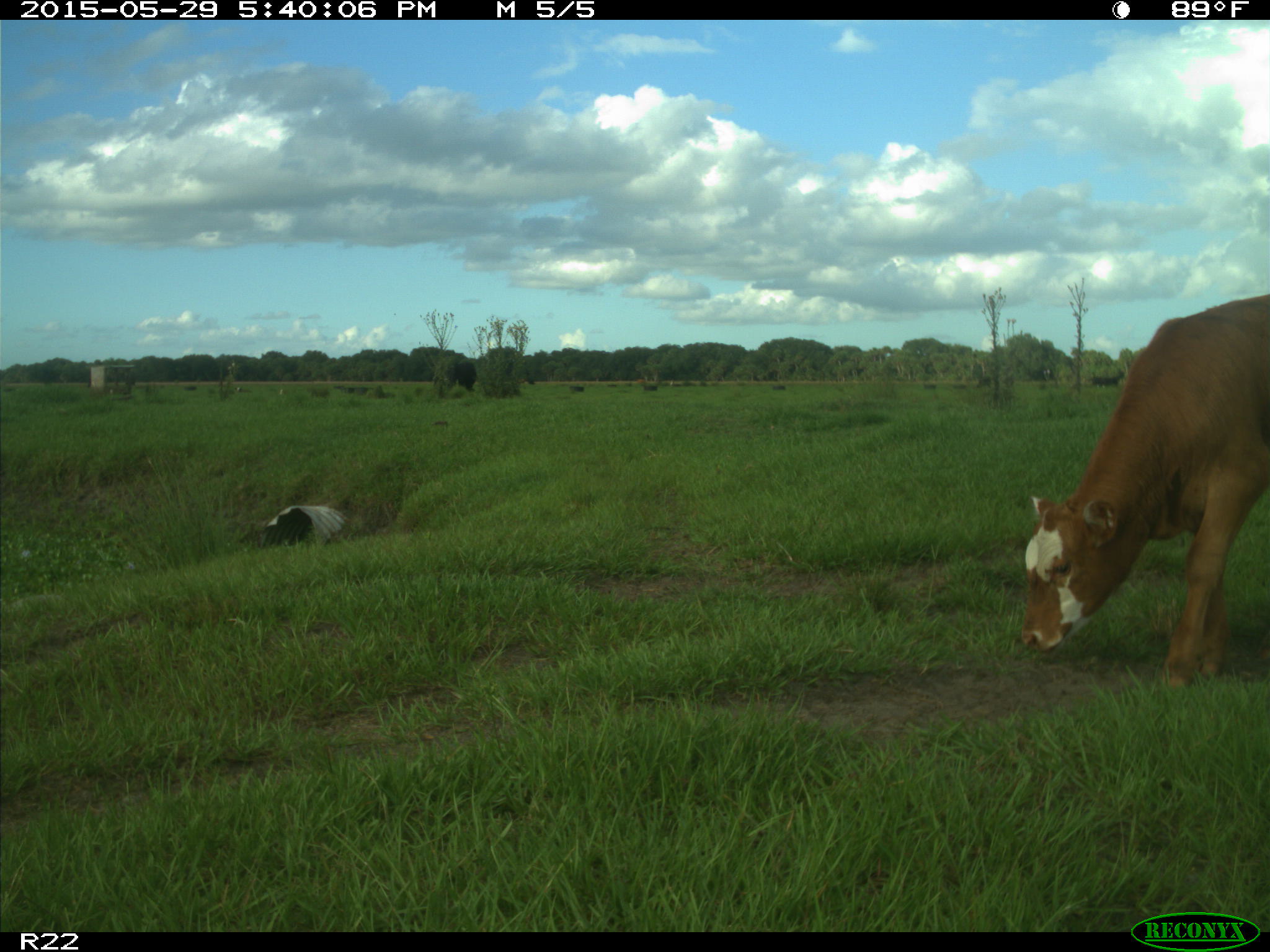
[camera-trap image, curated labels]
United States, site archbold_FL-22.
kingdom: Animalia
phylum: Chordata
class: Mammalia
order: Artiodactyla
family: Bovidae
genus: Bos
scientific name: Bos taurus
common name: domestic cow